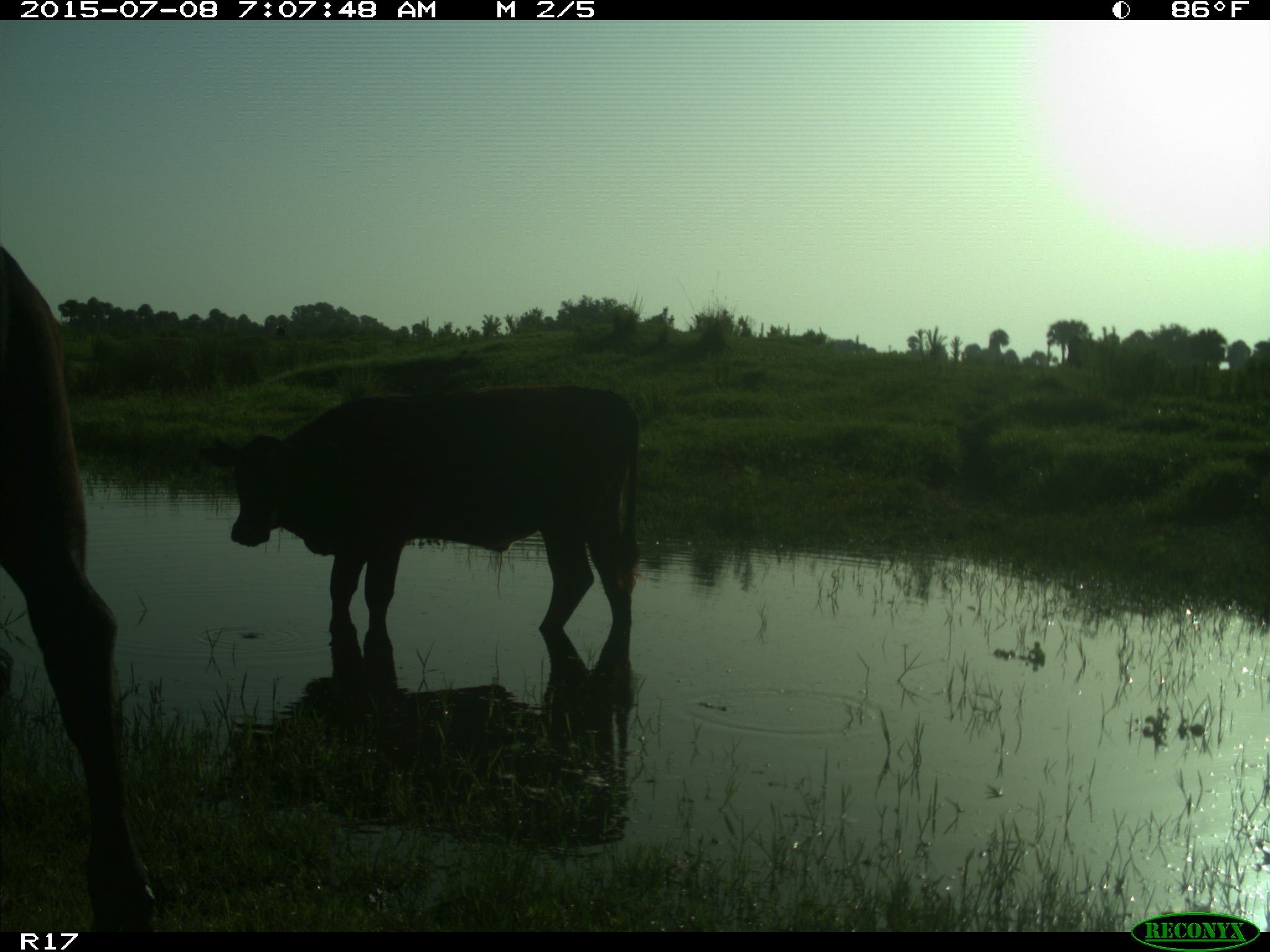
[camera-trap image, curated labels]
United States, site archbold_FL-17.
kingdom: Animalia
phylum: Chordata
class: Mammalia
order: Artiodactyla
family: Bovidae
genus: Bos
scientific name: Bos taurus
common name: domestic cow